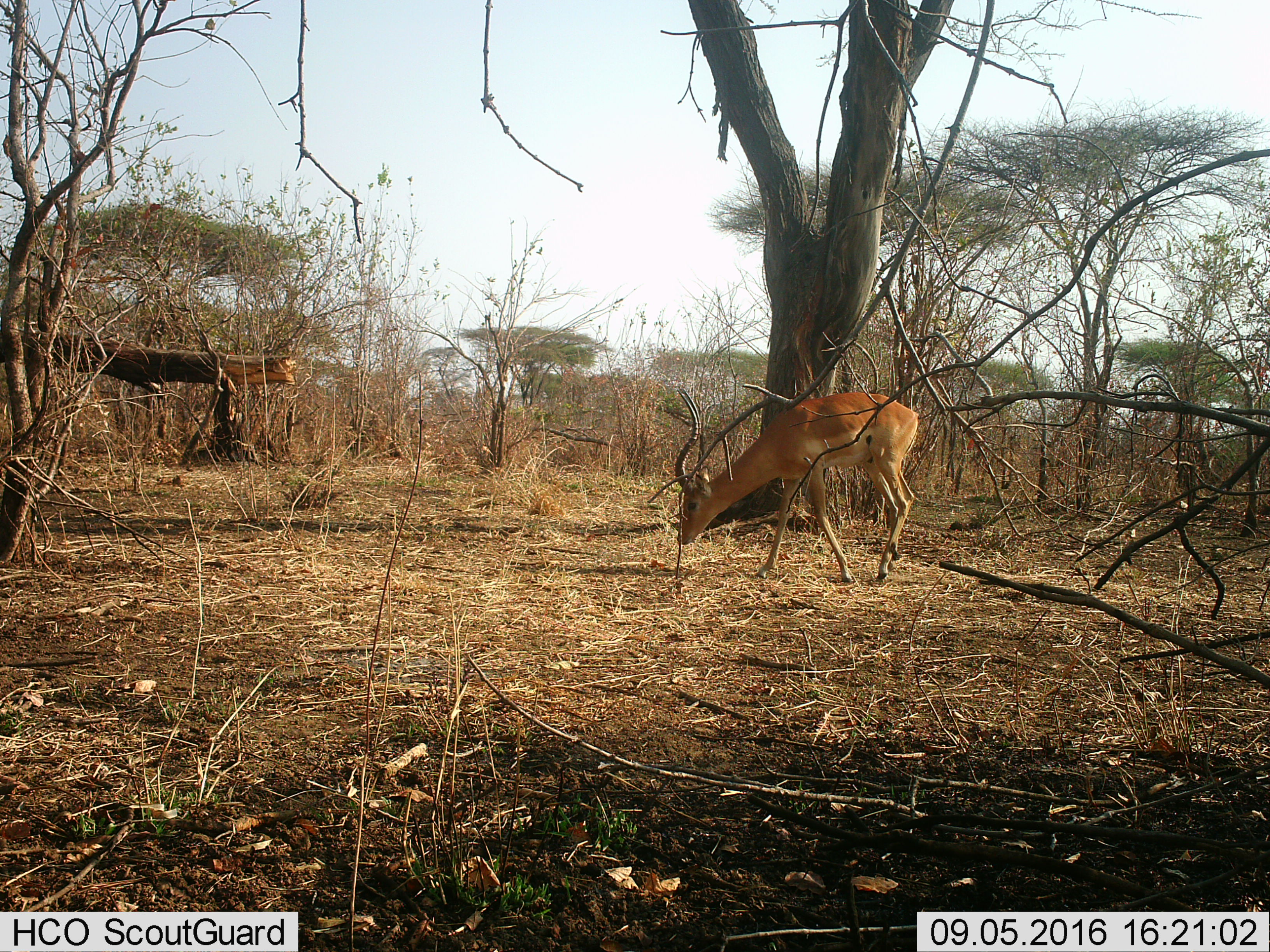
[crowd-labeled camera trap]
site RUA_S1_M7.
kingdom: Animalia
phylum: Chordata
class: Mammalia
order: Artiodactyla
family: Bovidae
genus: Aepyceros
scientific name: Aepyceros melampus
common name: impala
Impala (Aepyceros melampus), count 1. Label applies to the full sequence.